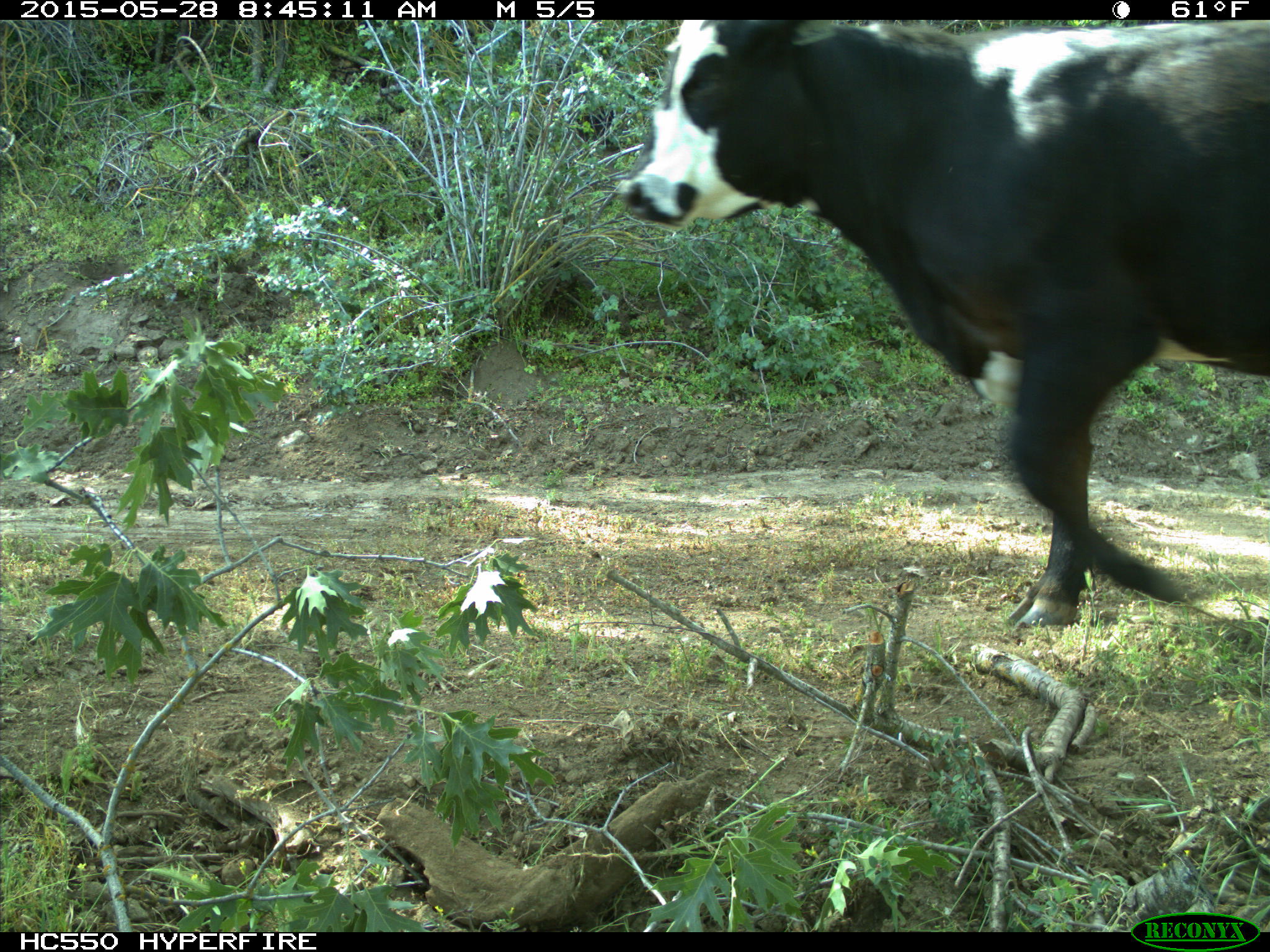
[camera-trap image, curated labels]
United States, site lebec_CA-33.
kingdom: Animalia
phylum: Chordata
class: Mammalia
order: Artiodactyla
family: Bovidae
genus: Bos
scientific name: Bos taurus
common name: domestic cow